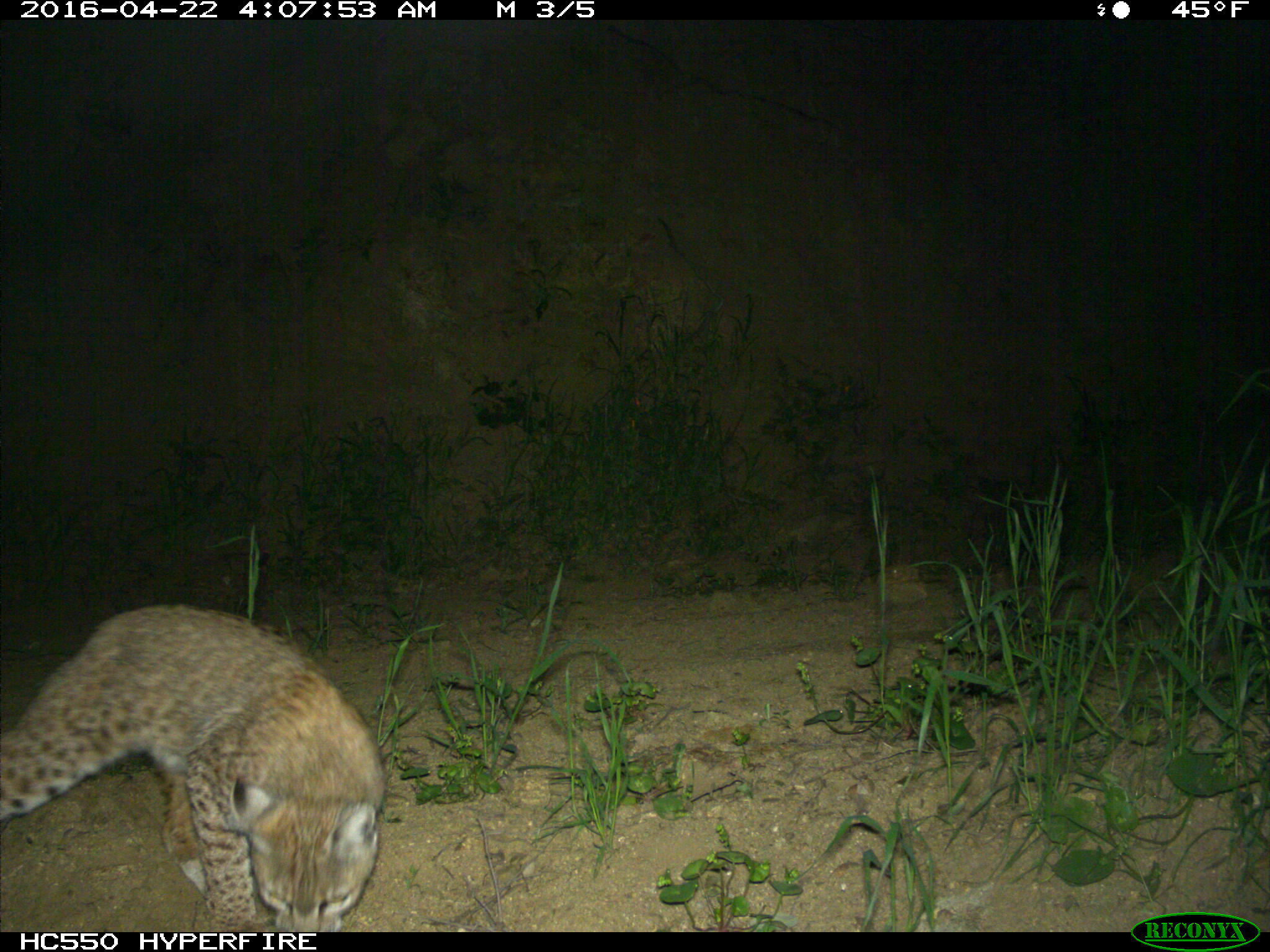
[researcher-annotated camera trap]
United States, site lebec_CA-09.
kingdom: Animalia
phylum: Chordata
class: Mammalia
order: Carnivora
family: Felidae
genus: Lynx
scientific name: Lynx rufus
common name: bobcat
Lynx rufus (bobcat).